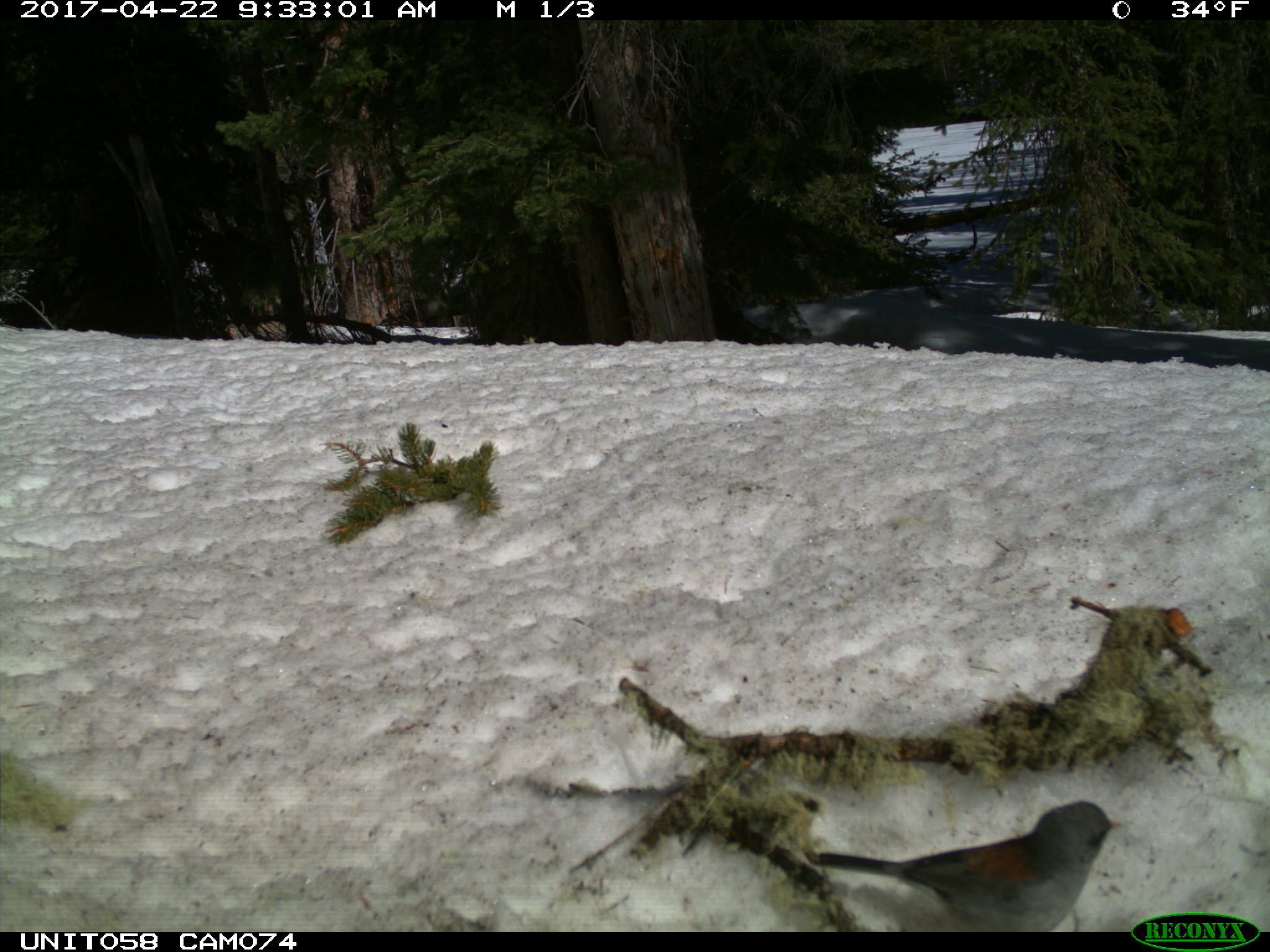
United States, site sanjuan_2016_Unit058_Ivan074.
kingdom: Animalia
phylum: Chordata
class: Aves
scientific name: Aves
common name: birds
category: unidentified bird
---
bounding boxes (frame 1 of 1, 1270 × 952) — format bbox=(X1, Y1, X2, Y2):
animal: bbox=(812, 795, 1129, 933)